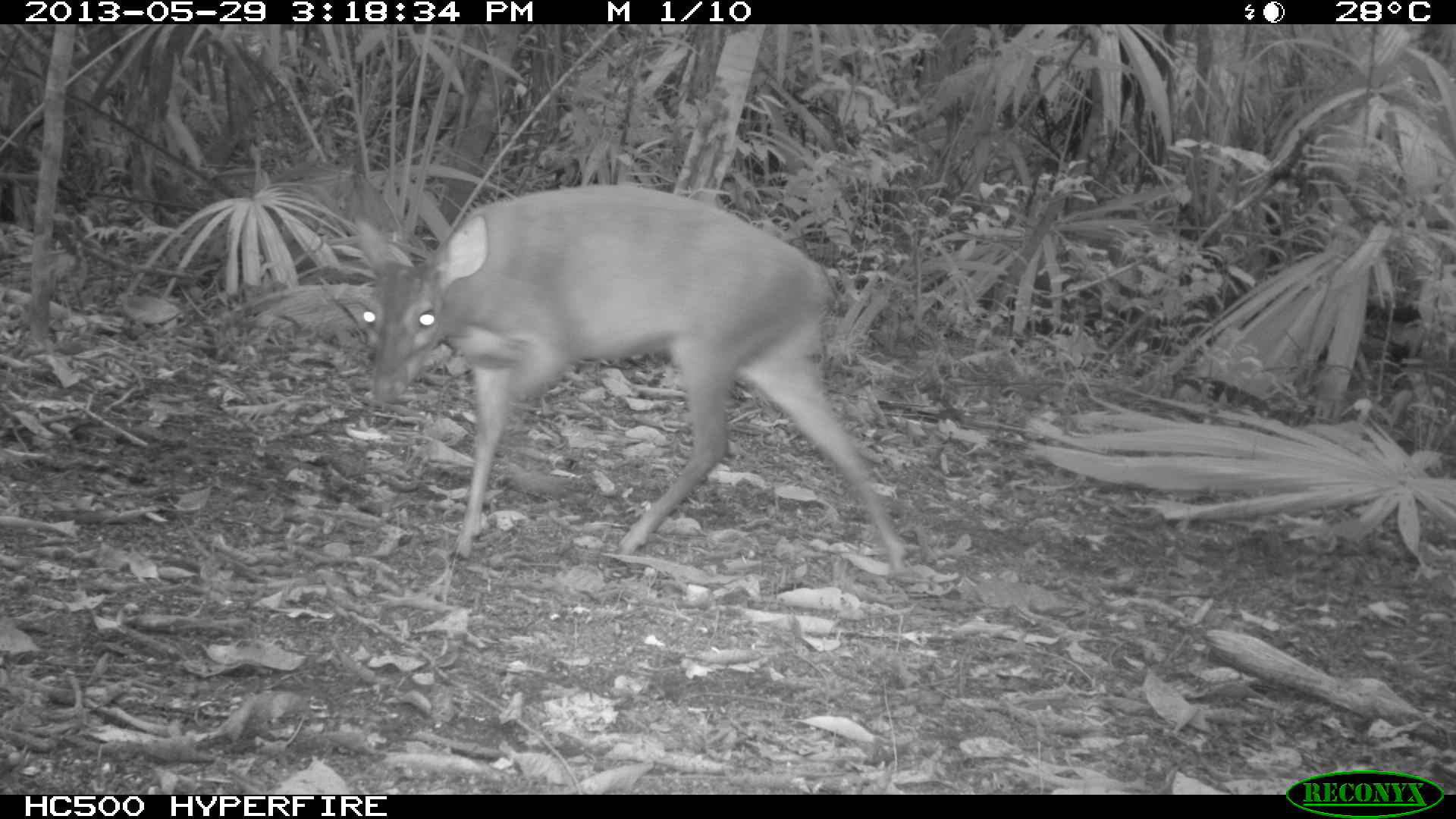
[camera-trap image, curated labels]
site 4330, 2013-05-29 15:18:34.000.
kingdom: Animalia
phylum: Chordata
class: Mammalia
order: Artiodactyla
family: Cervidae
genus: Mazama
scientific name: Mazama temama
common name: central american red brocket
Mazama temama (central american red brocket), count 1, sex female.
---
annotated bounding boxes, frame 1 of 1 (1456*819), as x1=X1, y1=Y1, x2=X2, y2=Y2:
mazama temama: x1=352, y1=182, x2=907, y2=577